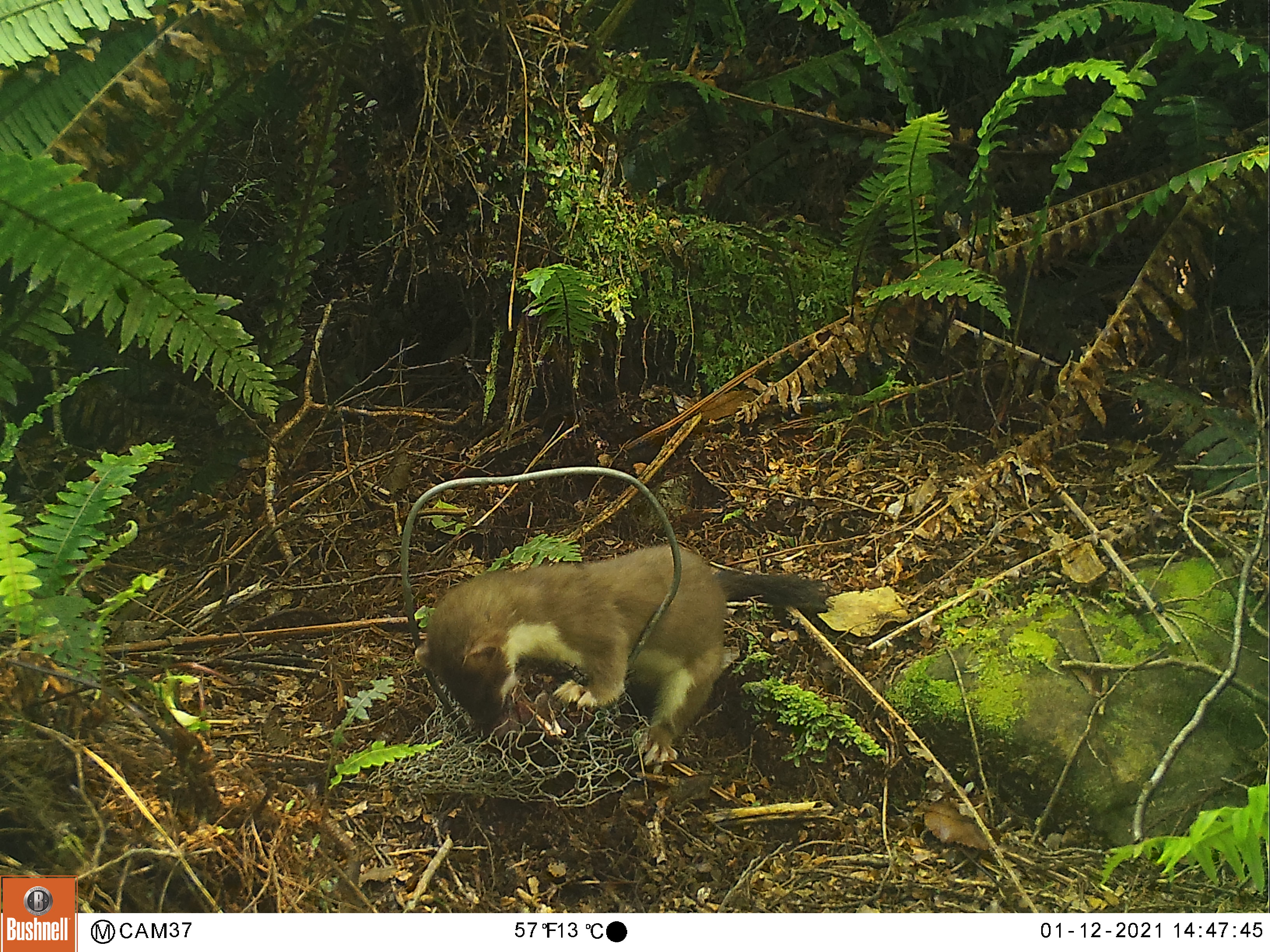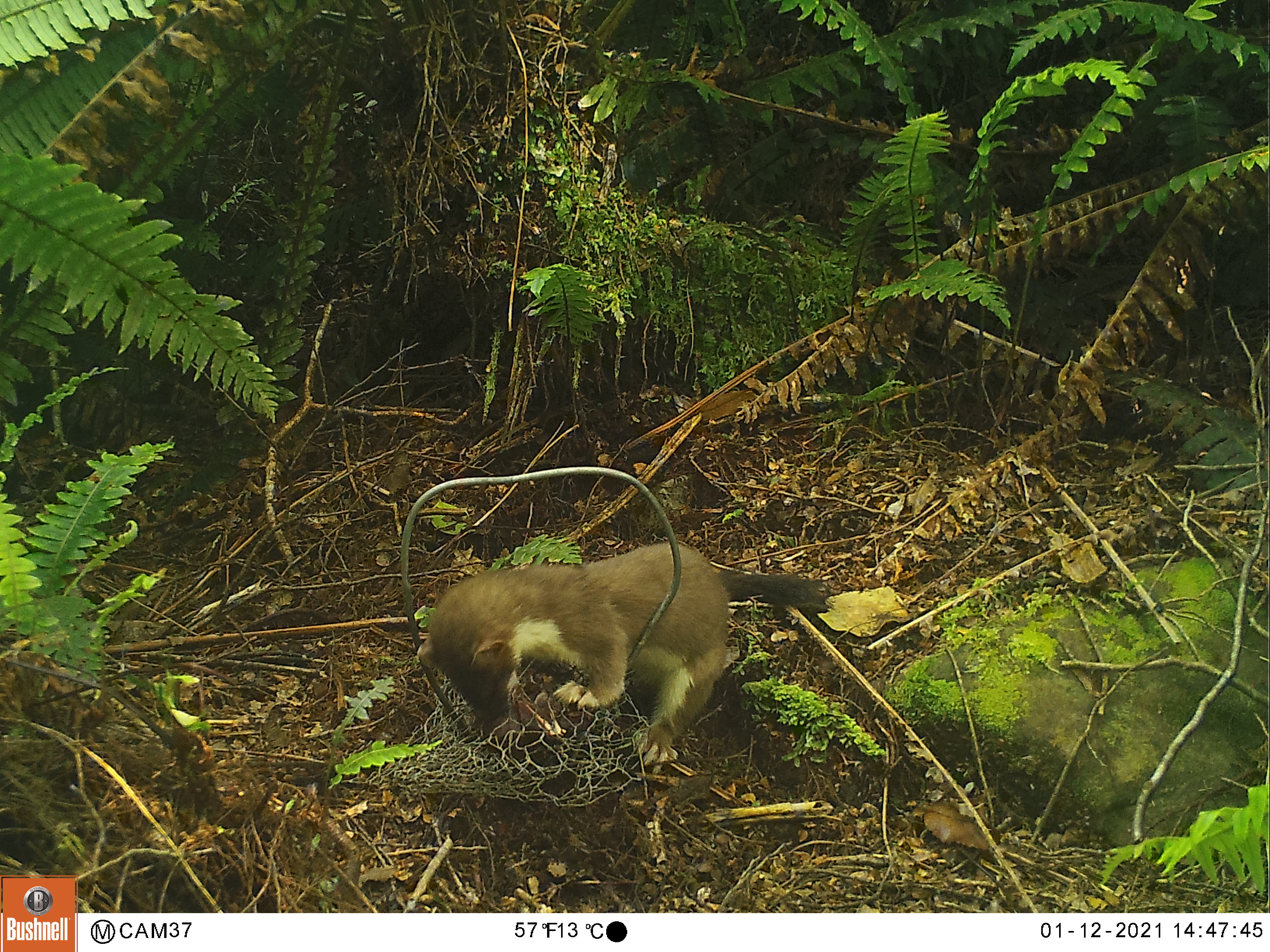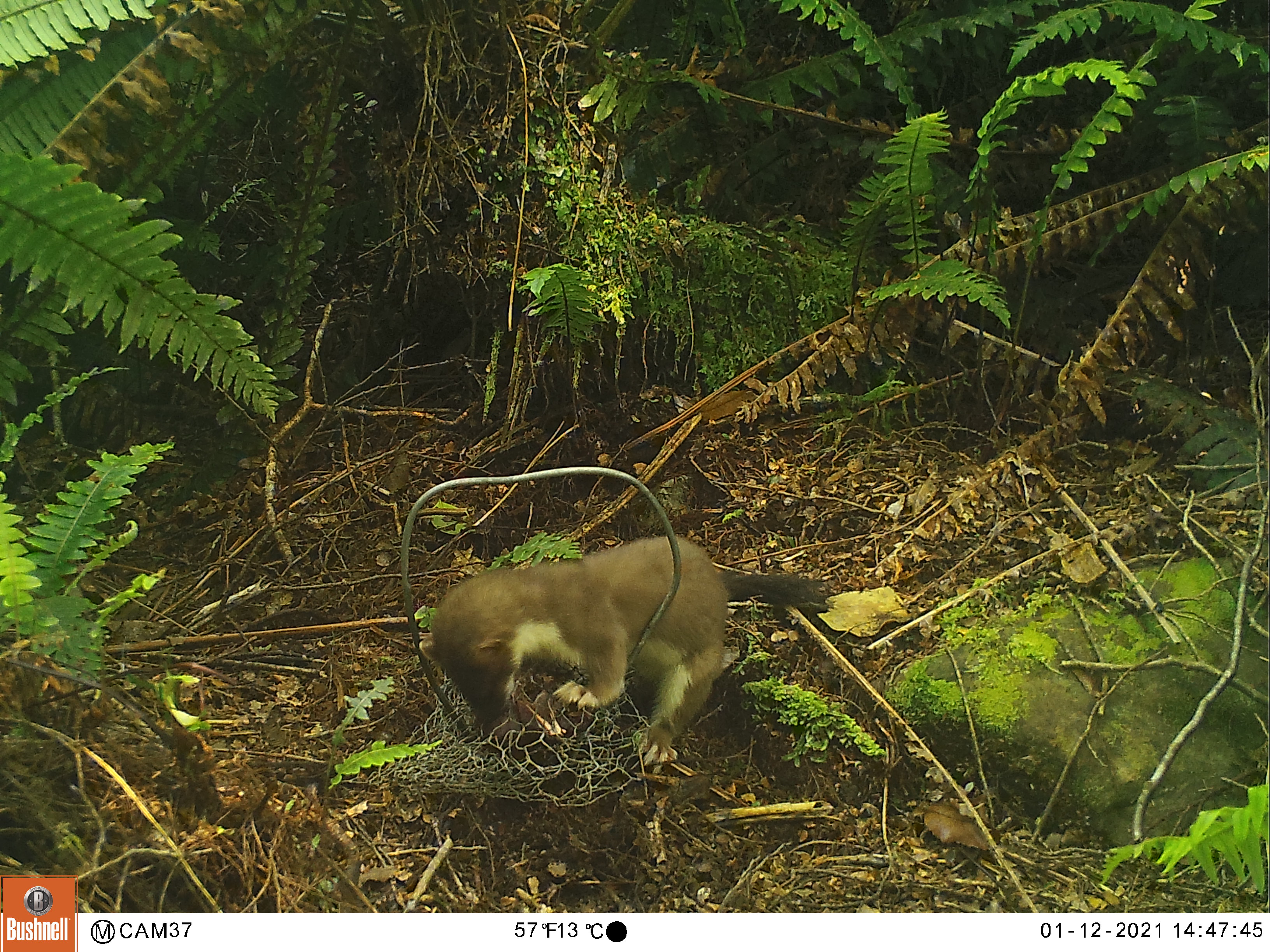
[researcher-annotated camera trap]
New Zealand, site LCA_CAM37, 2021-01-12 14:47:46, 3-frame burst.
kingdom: Animalia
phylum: Chordata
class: Mammalia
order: Carnivora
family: Mustelidae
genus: Mustela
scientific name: Mustela erminea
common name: stoat